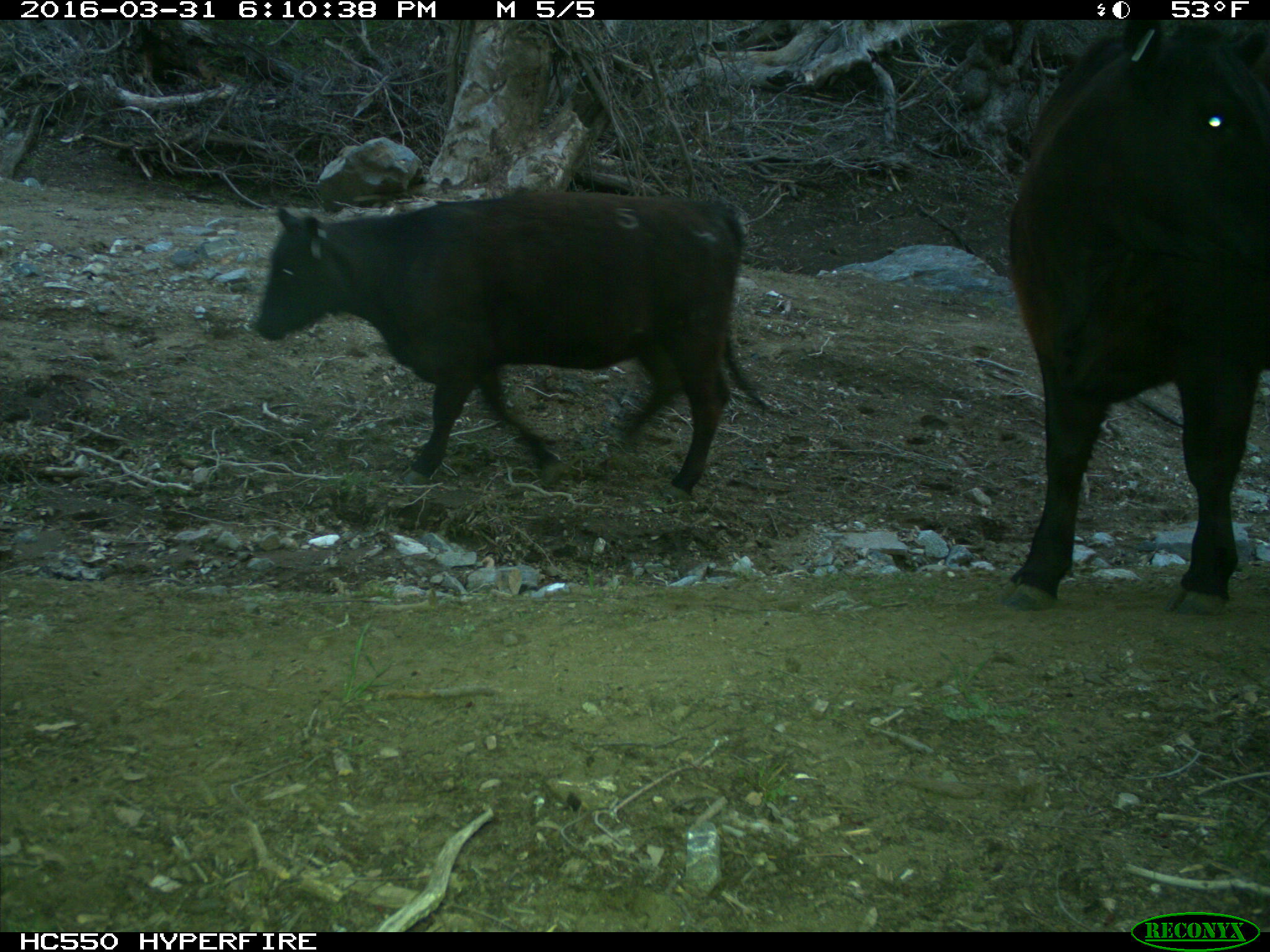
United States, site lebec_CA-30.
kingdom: Animalia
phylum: Chordata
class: Mammalia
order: Artiodactyla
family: Bovidae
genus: Bos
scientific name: Bos taurus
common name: domestic cow